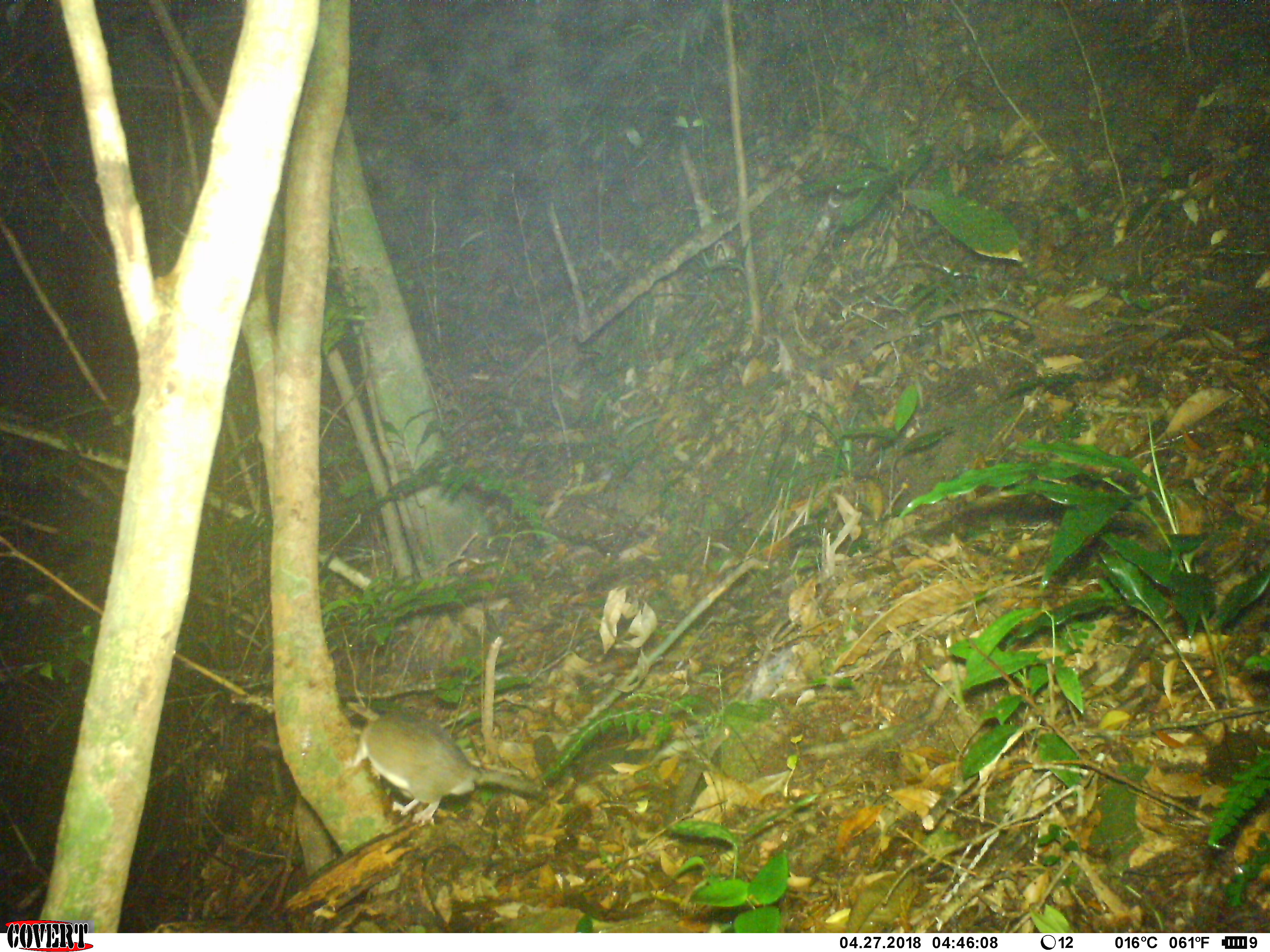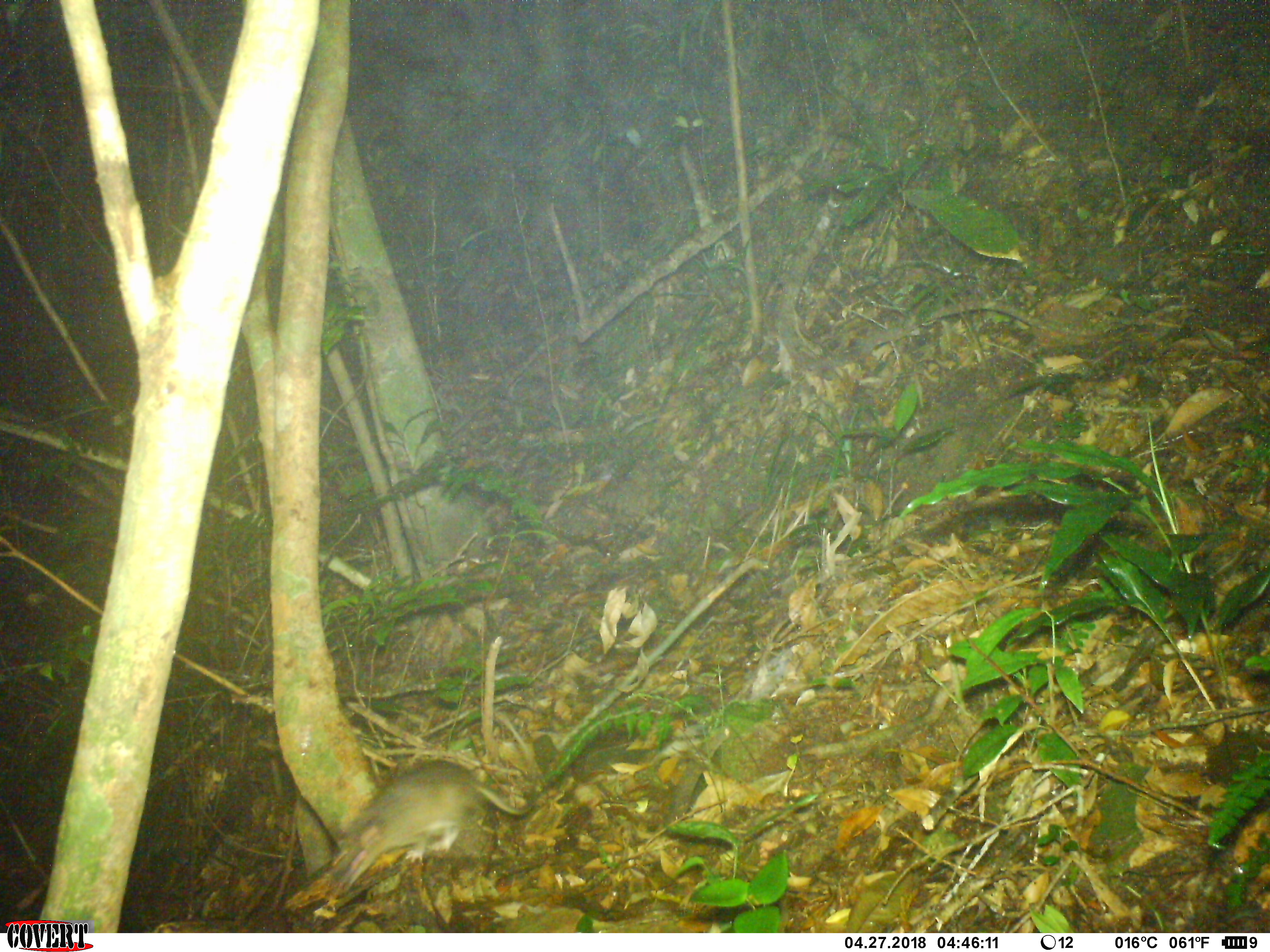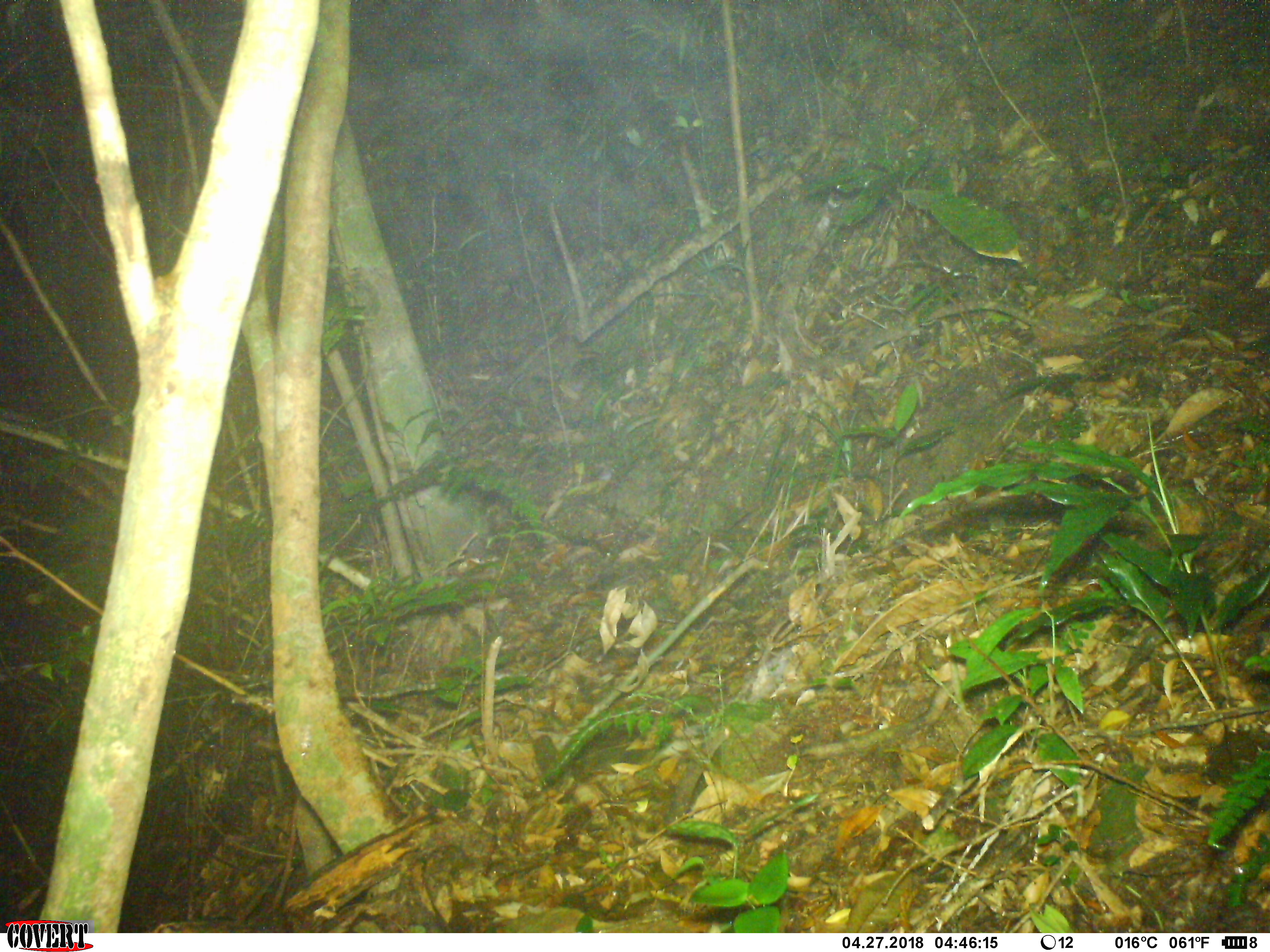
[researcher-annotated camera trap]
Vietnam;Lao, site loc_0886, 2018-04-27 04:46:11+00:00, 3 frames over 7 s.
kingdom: Animalia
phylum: Chordata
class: Mammalia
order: Rodentia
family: Muridae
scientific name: Muridae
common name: old-world mice and rats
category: unidentified murid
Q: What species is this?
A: Unidentified murid (old-world mice and rats) (Muridae).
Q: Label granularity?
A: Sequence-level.